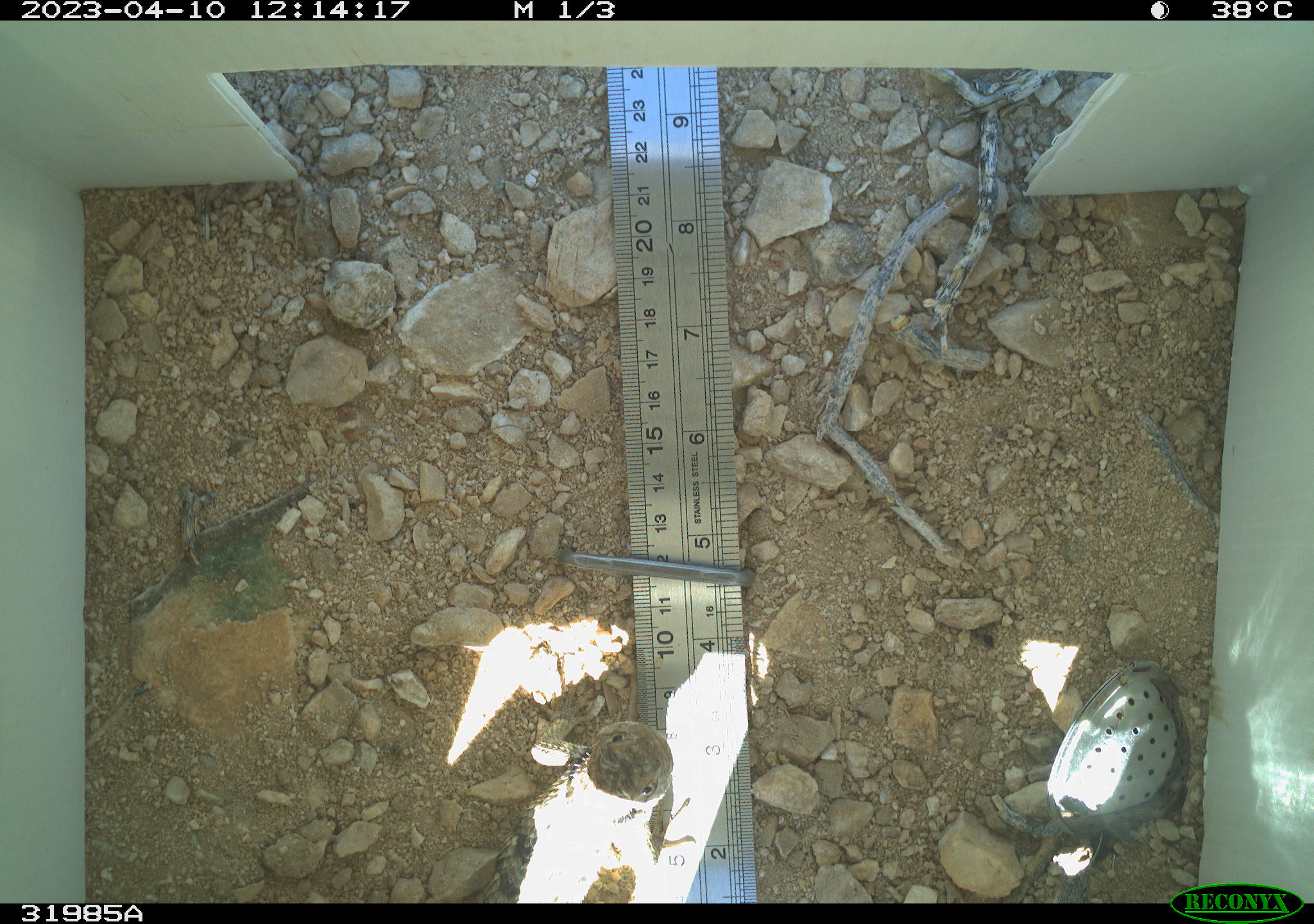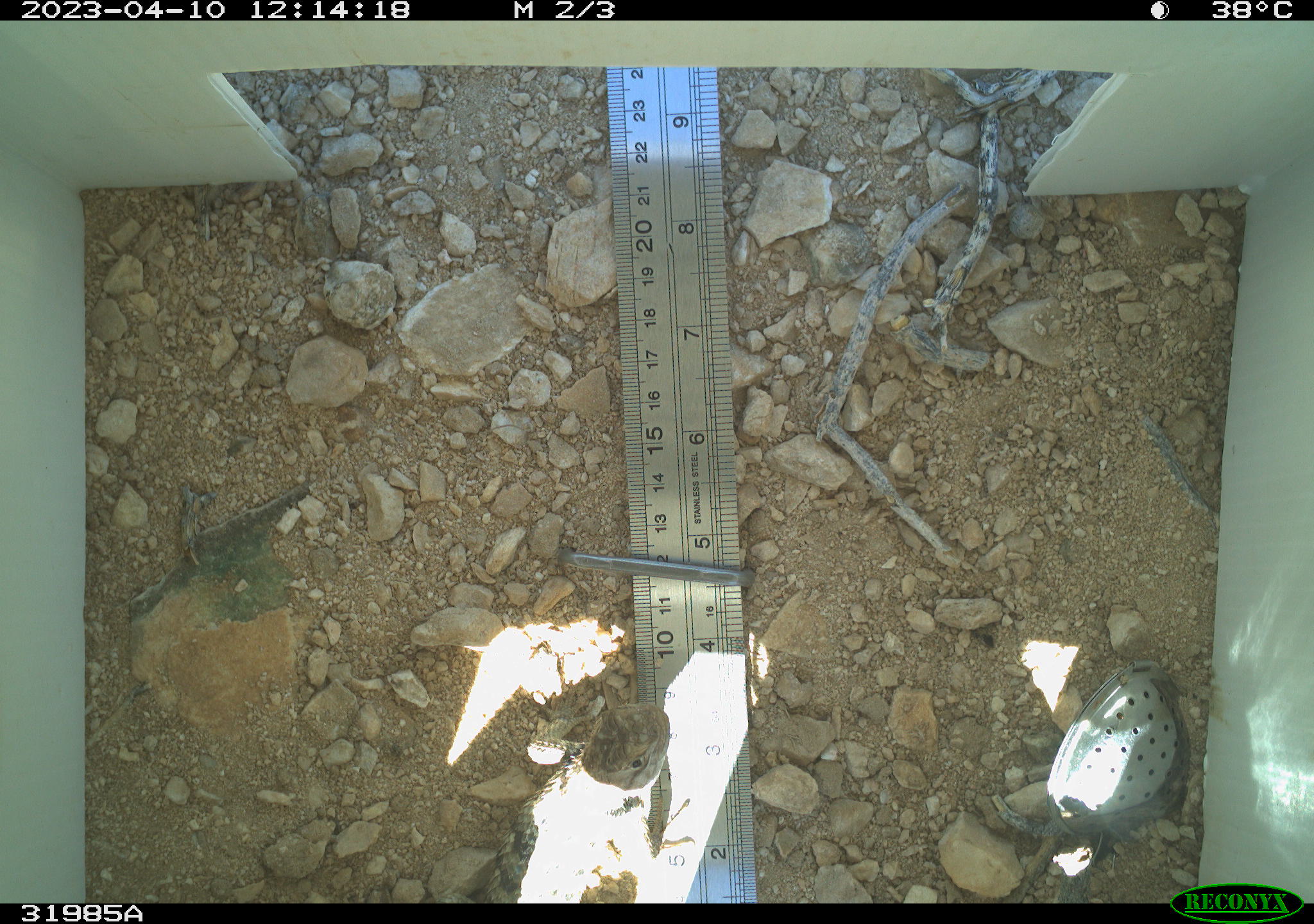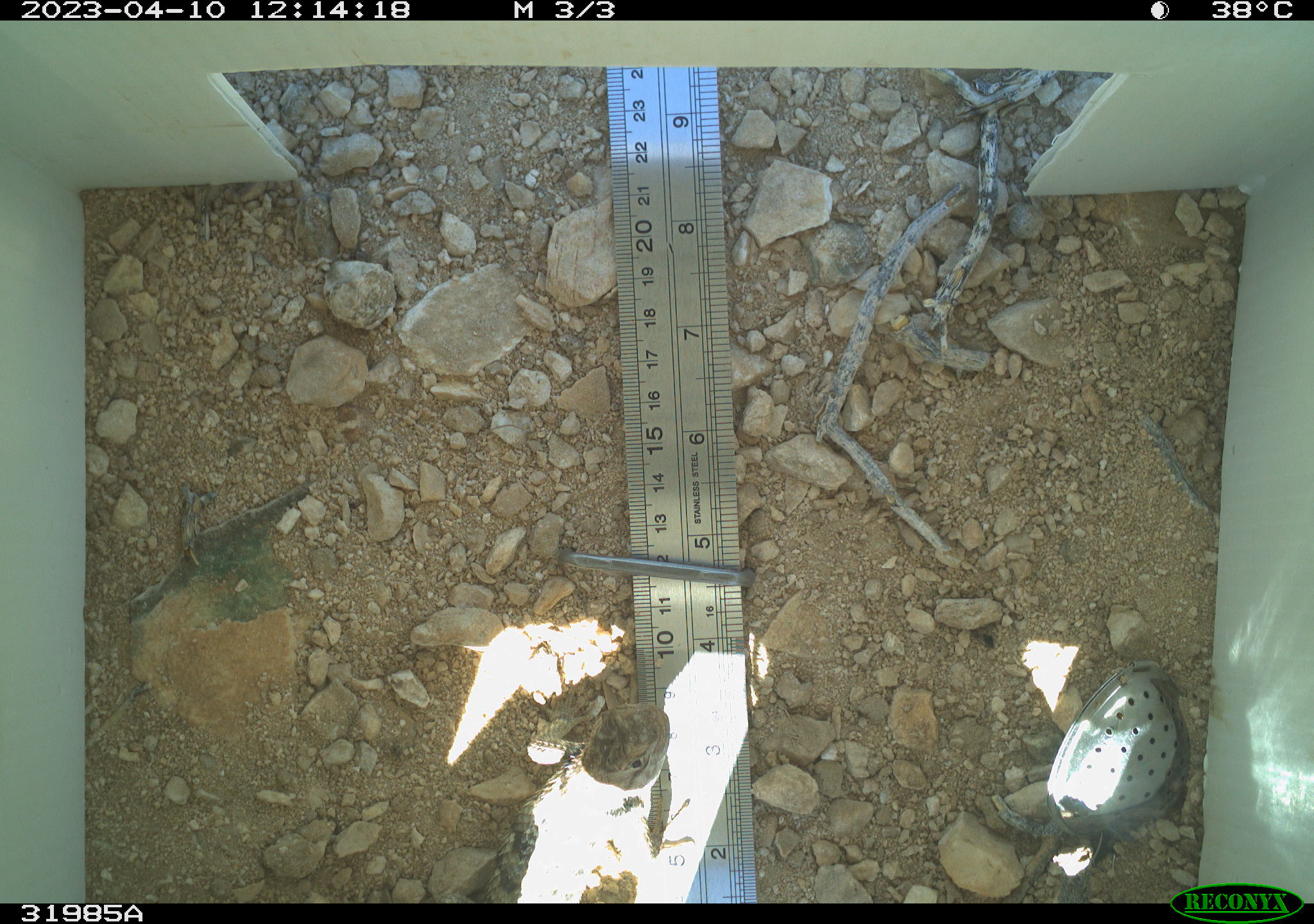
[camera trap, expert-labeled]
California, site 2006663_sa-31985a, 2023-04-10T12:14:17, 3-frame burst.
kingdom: Animalia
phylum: Chordata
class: Reptilia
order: Squamata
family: Phrynosomatidae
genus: Sceloporus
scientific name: Sceloporus uniformis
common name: yellow-backed spiny lizard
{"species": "yellow-backed spiny lizard (Sceloporus uniformis)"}